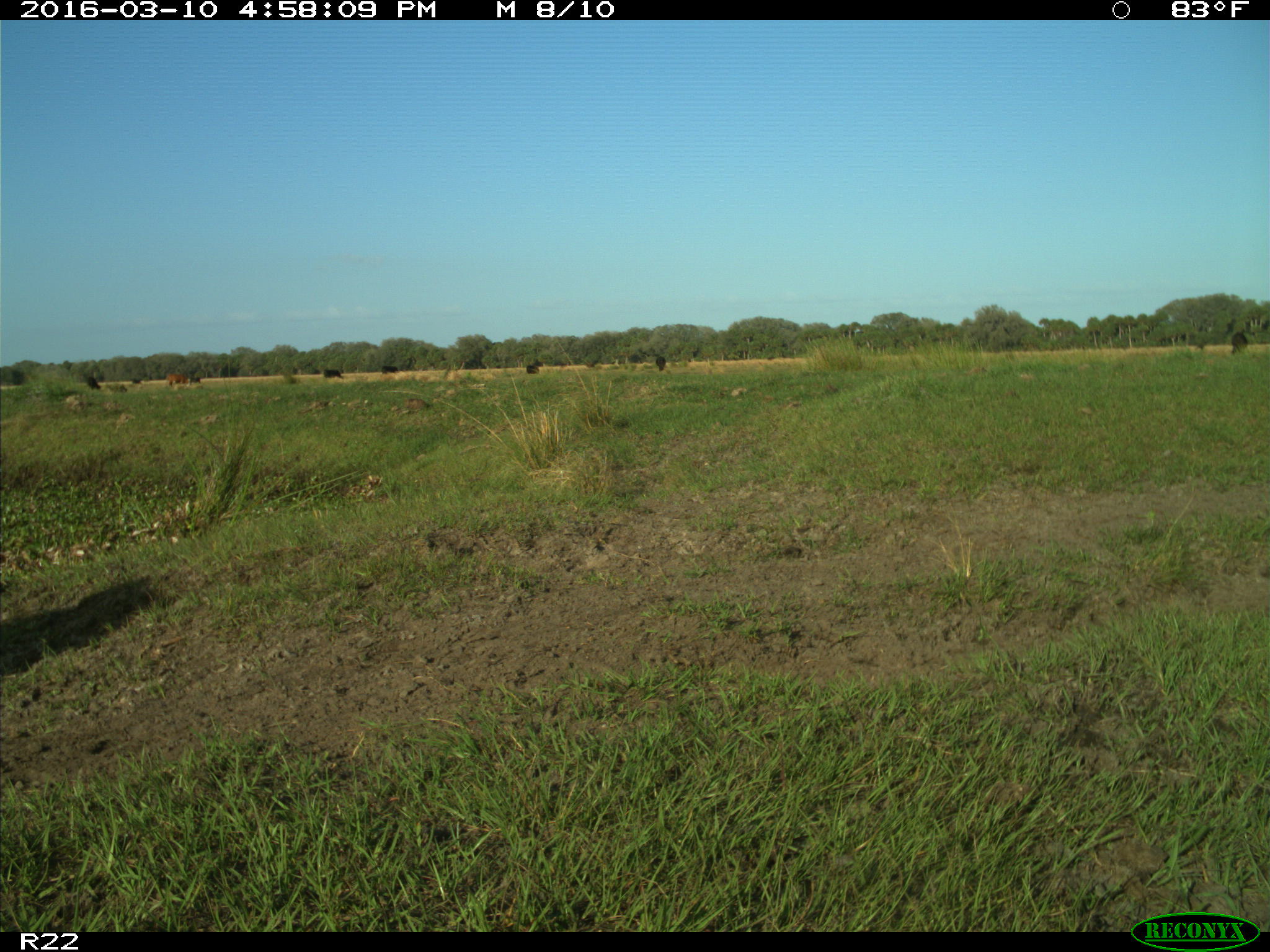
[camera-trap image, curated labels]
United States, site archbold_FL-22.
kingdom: Animalia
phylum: Chordata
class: Mammalia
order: Artiodactyla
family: Bovidae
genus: Bos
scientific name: Bos taurus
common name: domestic cow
Bos taurus (domestic cow).